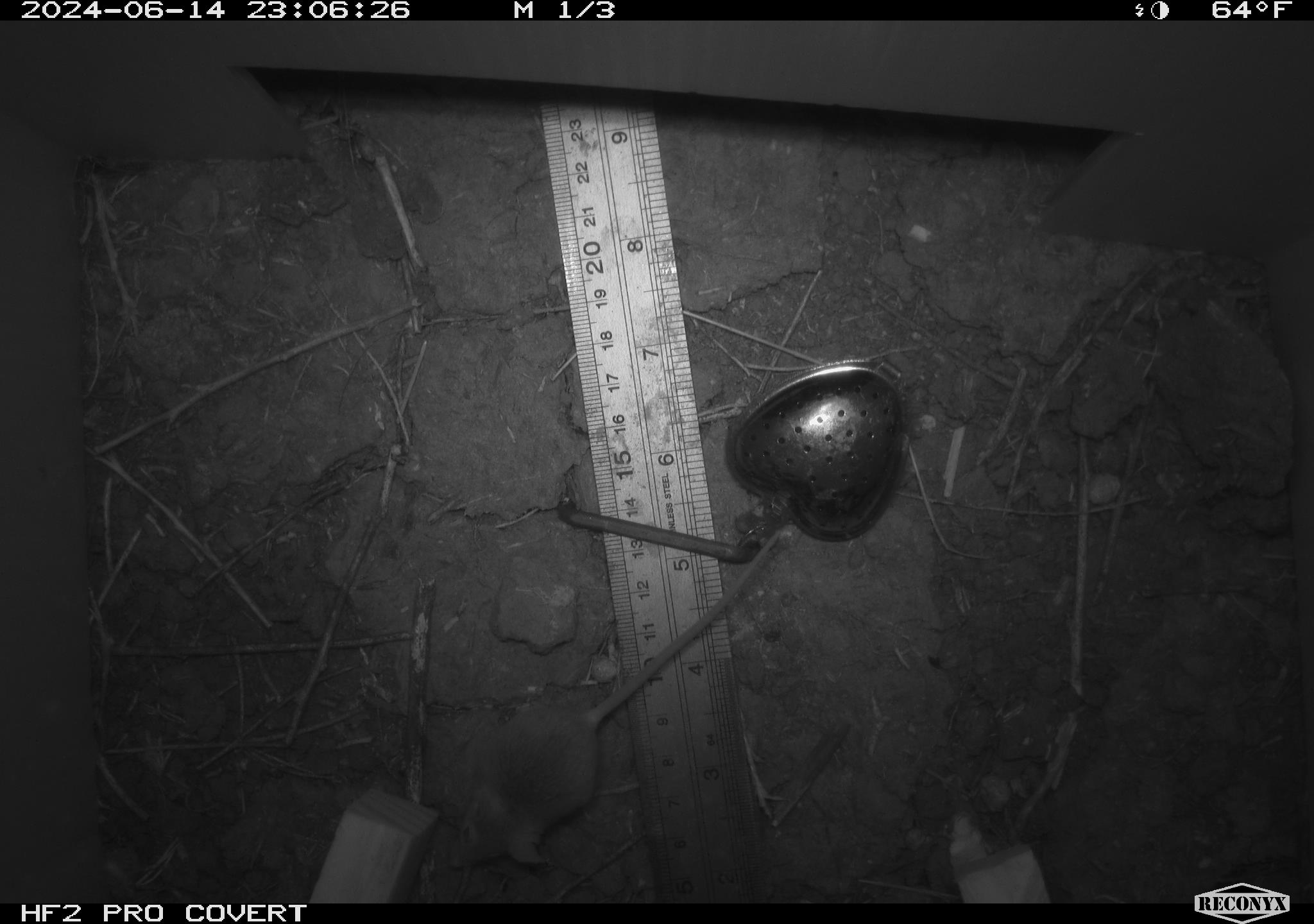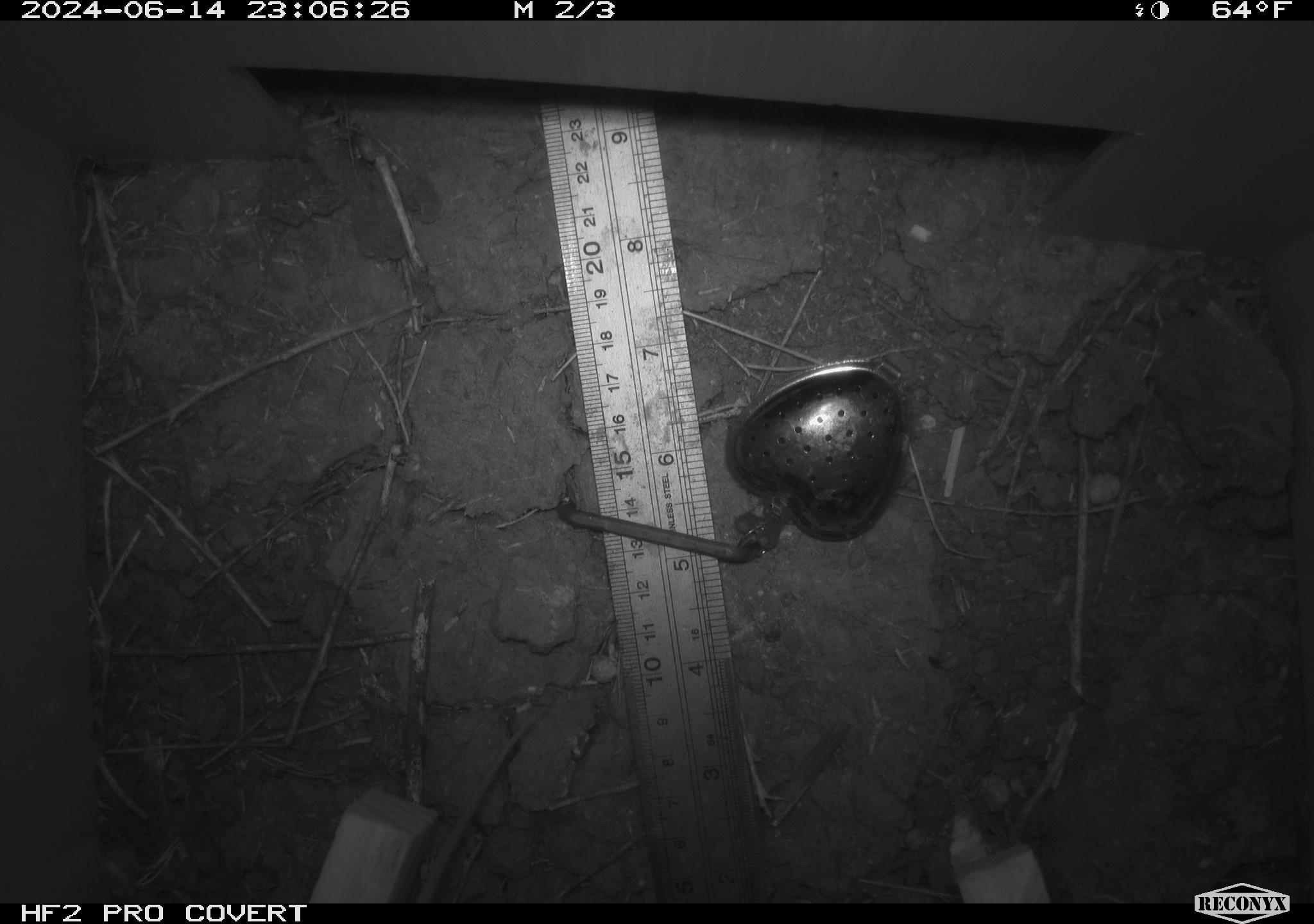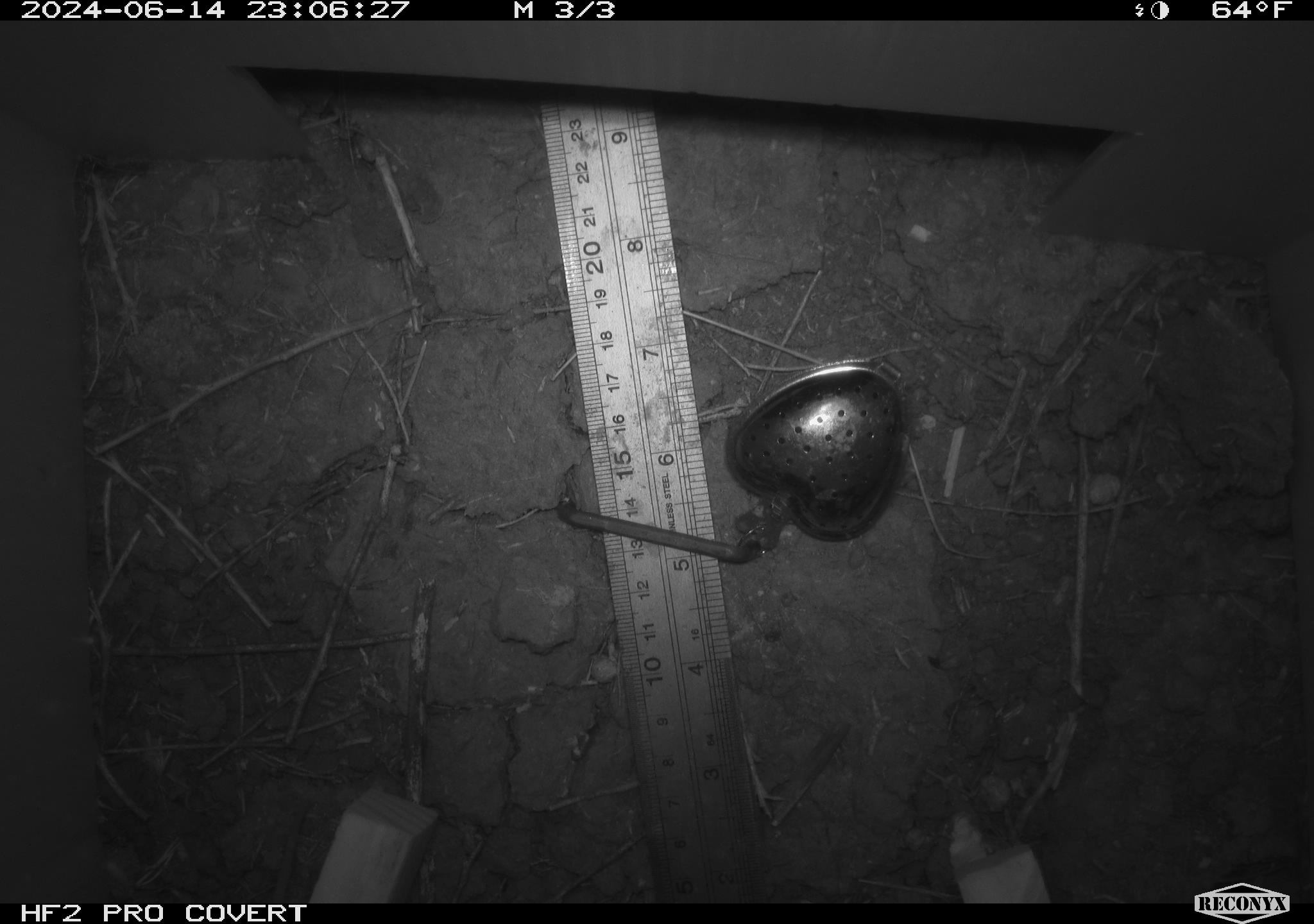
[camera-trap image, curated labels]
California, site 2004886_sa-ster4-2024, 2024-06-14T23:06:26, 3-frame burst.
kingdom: Animalia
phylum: Chordata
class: Mammalia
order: Rodentia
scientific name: Rodentia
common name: mouse species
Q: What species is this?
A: Mouse species (Rodentia).